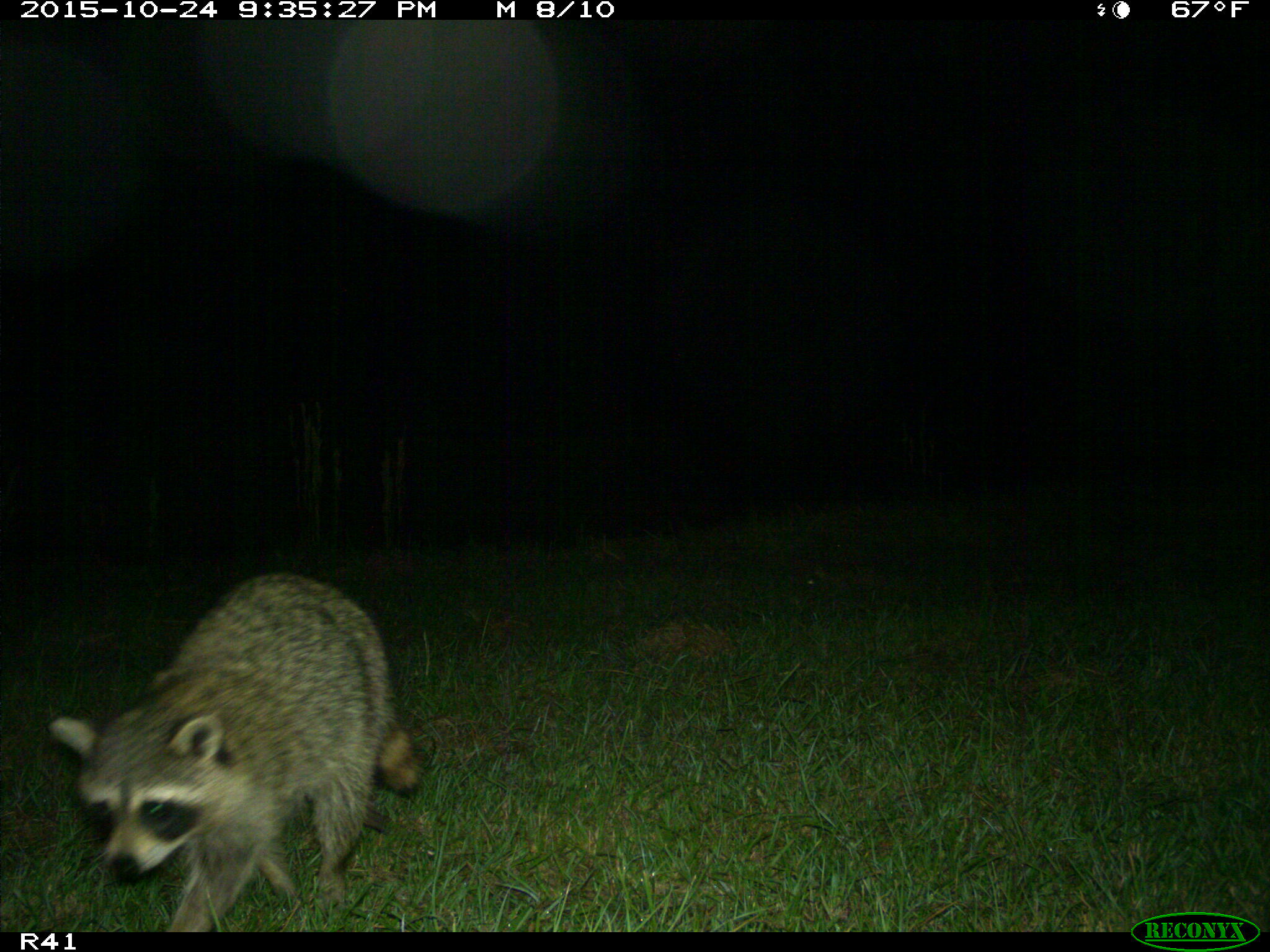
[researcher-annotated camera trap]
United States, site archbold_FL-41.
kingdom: Animalia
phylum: Chordata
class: Mammalia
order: Carnivora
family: Procyonidae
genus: Procyon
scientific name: Procyon lotor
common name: common raccoon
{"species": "Procyon lotor (common raccoon)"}